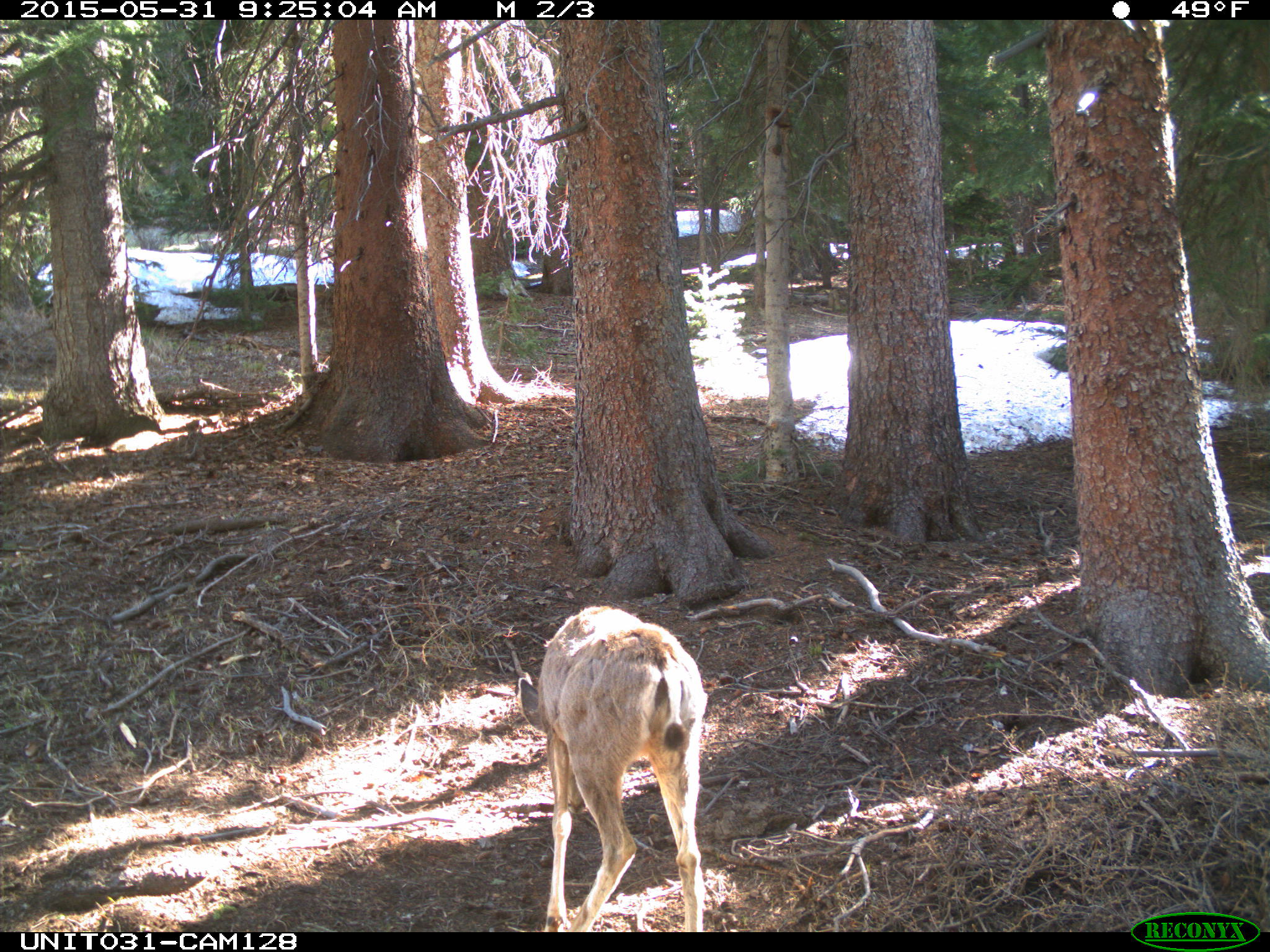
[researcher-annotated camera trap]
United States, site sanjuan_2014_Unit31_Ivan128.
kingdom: Animalia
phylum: Chordata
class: Mammalia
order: Artiodactyla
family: Cervidae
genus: Odocoileus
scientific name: Odocoileus hemionus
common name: mule deer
Odocoileus hemionus (mule deer).